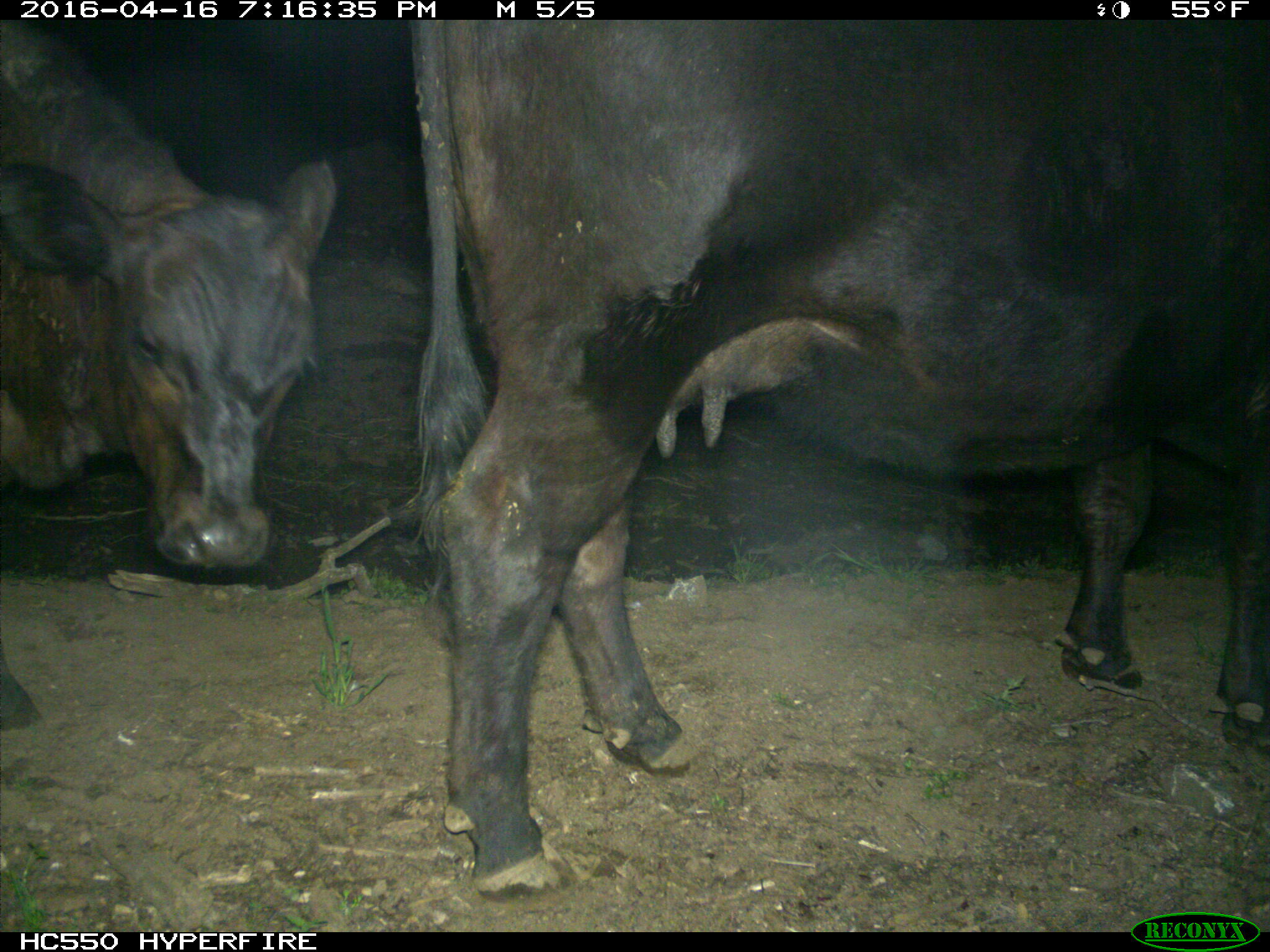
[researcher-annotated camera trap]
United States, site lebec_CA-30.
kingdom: Animalia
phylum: Chordata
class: Mammalia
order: Artiodactyla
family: Bovidae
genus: Bos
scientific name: Bos taurus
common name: domestic cow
Bos taurus (domestic cow).